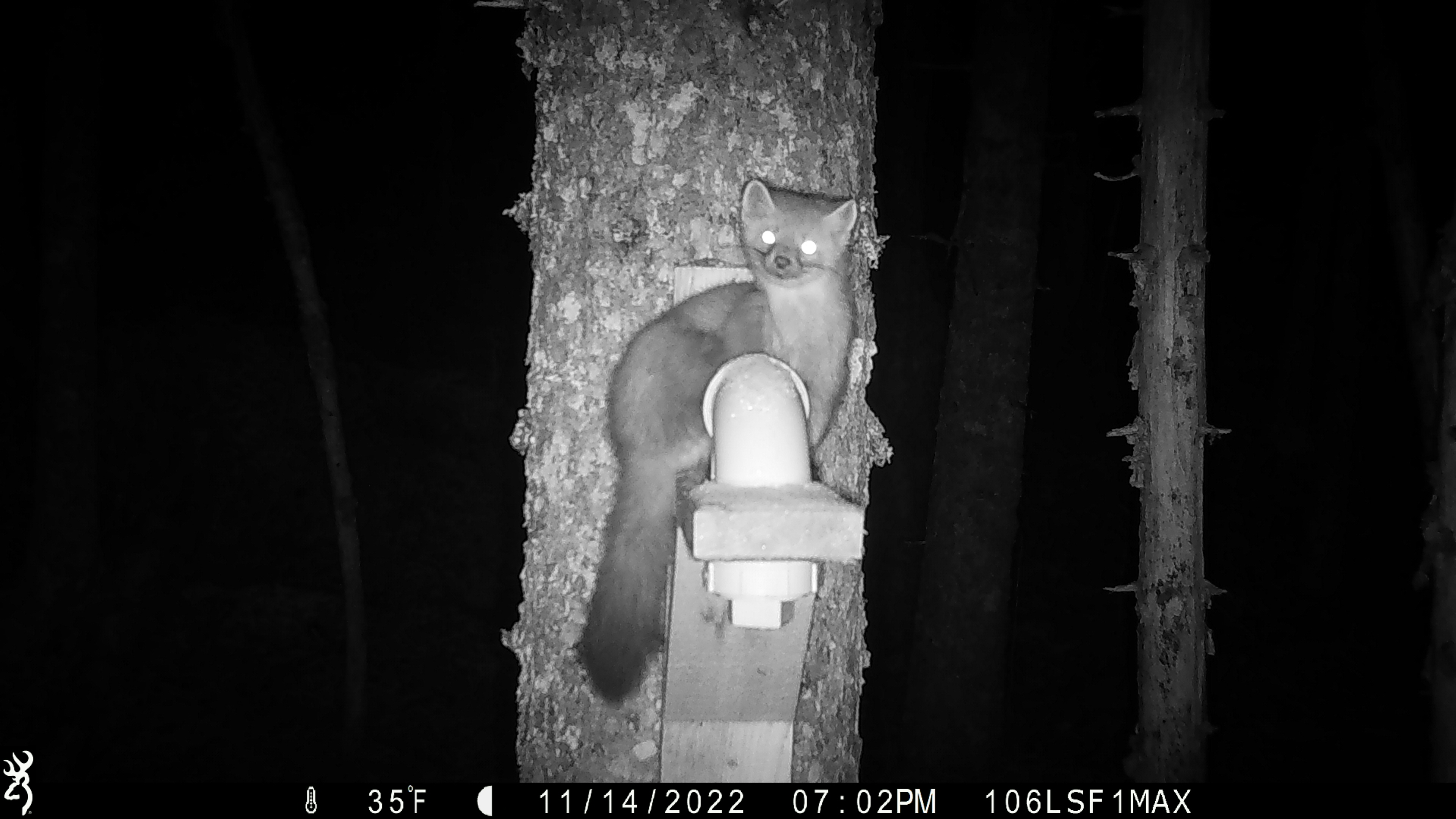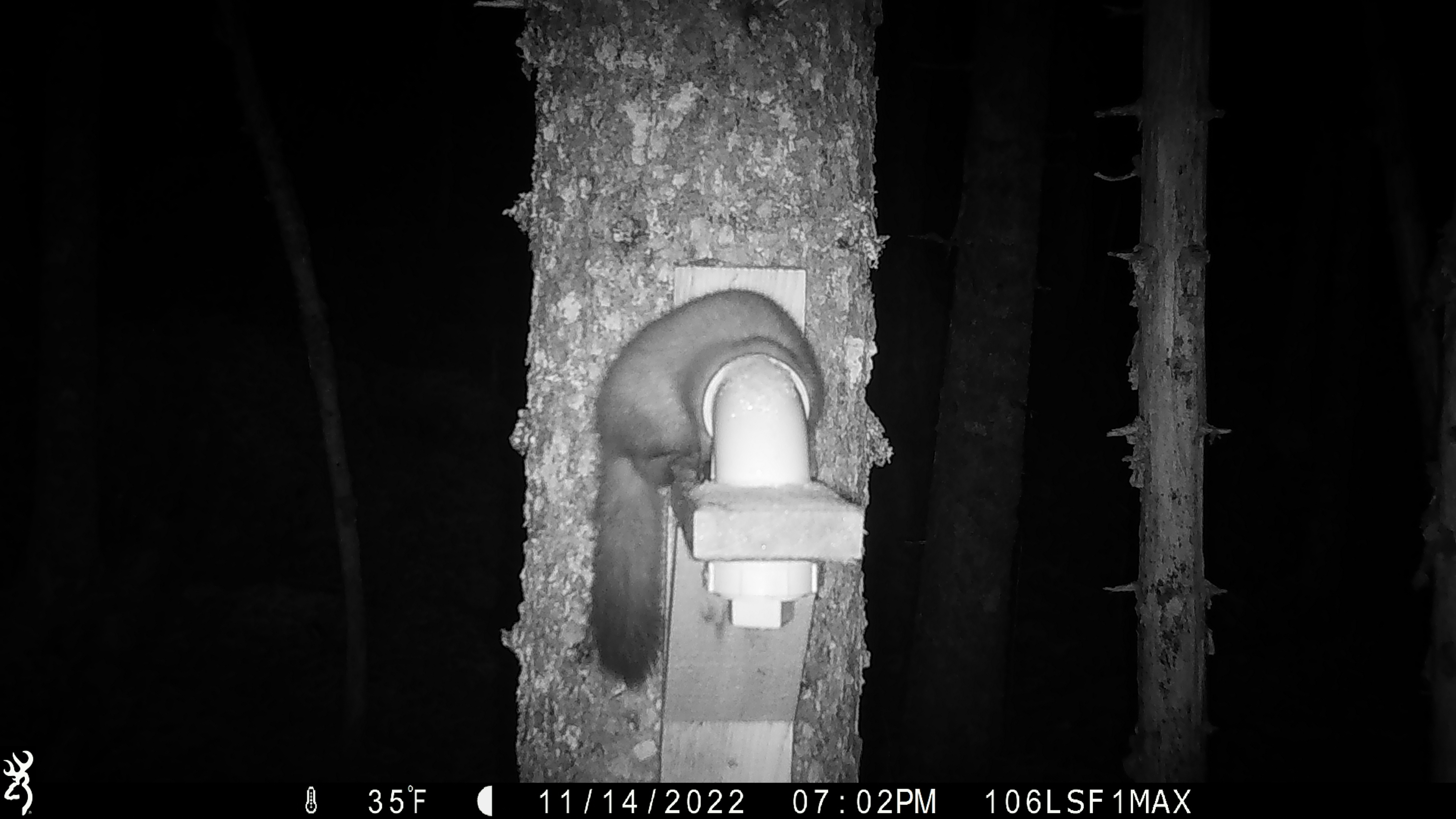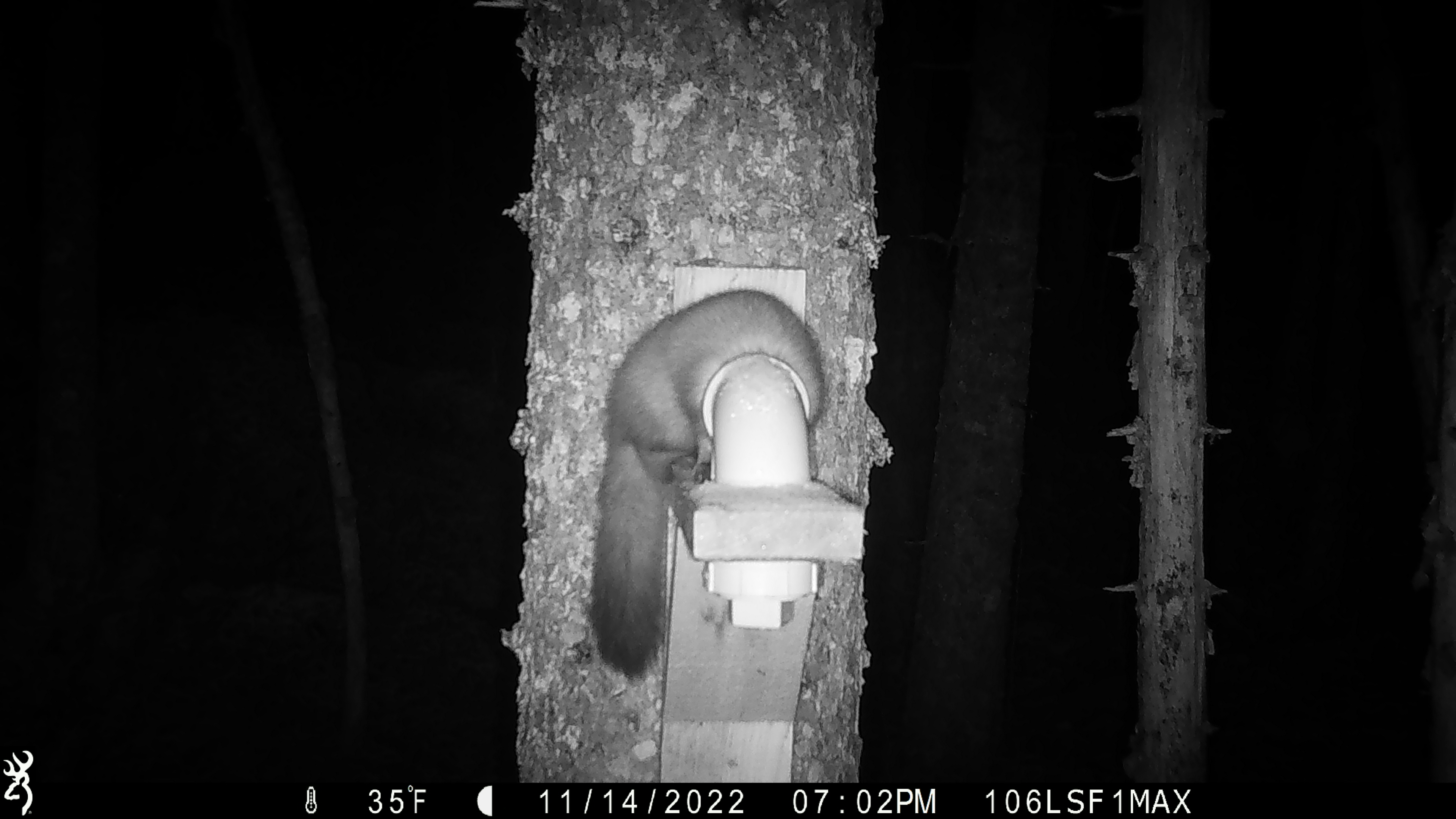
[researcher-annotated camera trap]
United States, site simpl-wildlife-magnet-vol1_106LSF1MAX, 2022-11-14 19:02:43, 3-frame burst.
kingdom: Animalia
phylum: Chordata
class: Mammalia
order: Carnivora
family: Mustelidae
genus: Martes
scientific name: Martes americana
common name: american marten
American marten (Martes americana).